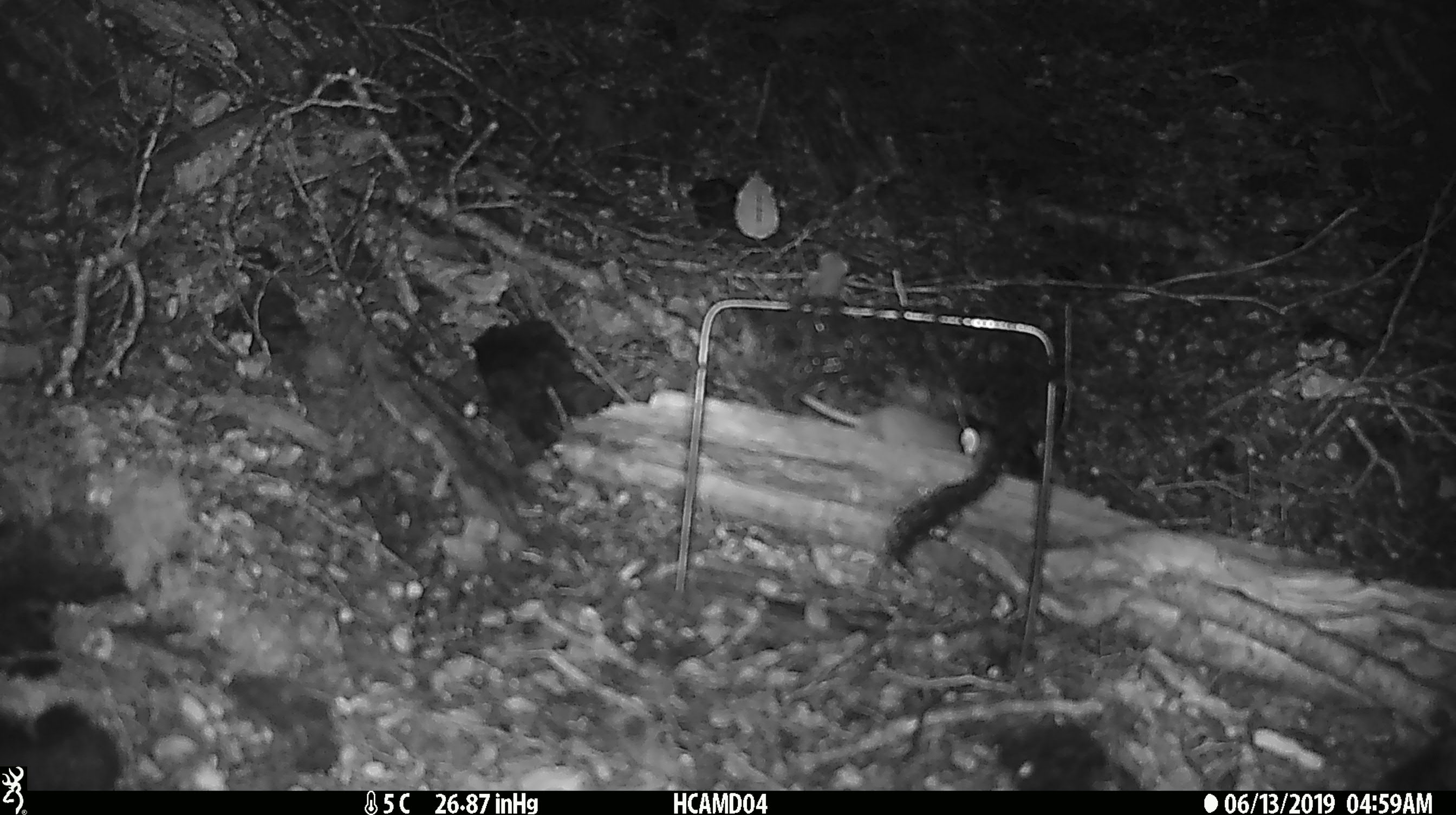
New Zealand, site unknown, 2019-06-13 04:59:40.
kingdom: Animalia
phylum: Chordata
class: Mammalia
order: Rodentia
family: Muridae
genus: Mus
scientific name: Mus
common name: mouse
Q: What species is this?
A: Mouse (Mus).